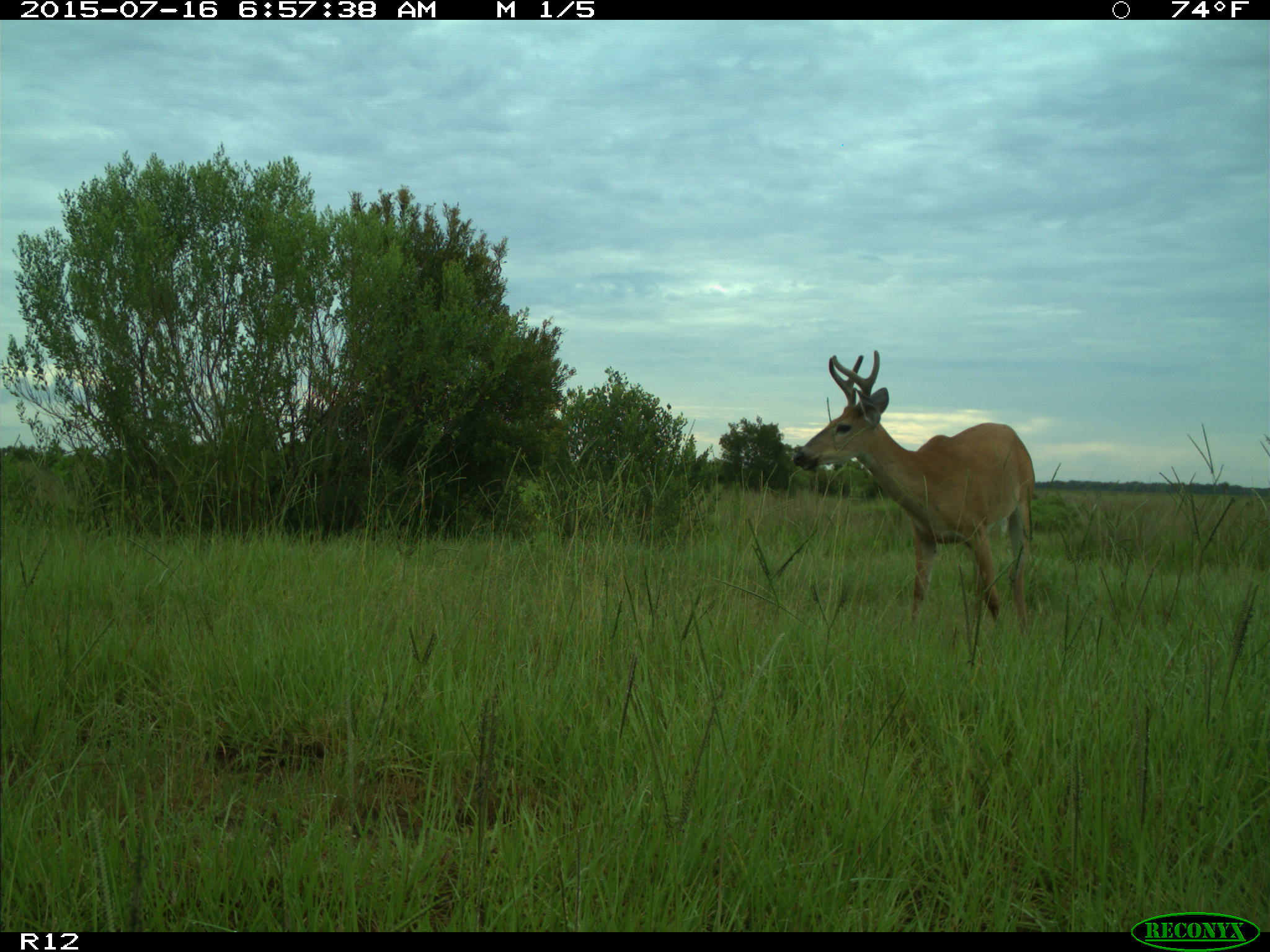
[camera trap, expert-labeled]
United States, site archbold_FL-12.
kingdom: Animalia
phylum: Chordata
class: Mammalia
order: Artiodactyla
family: Cervidae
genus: Odocoileus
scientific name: Odocoileus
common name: deer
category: unidentified deer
Unidentified deer (deer) (Odocoileus).